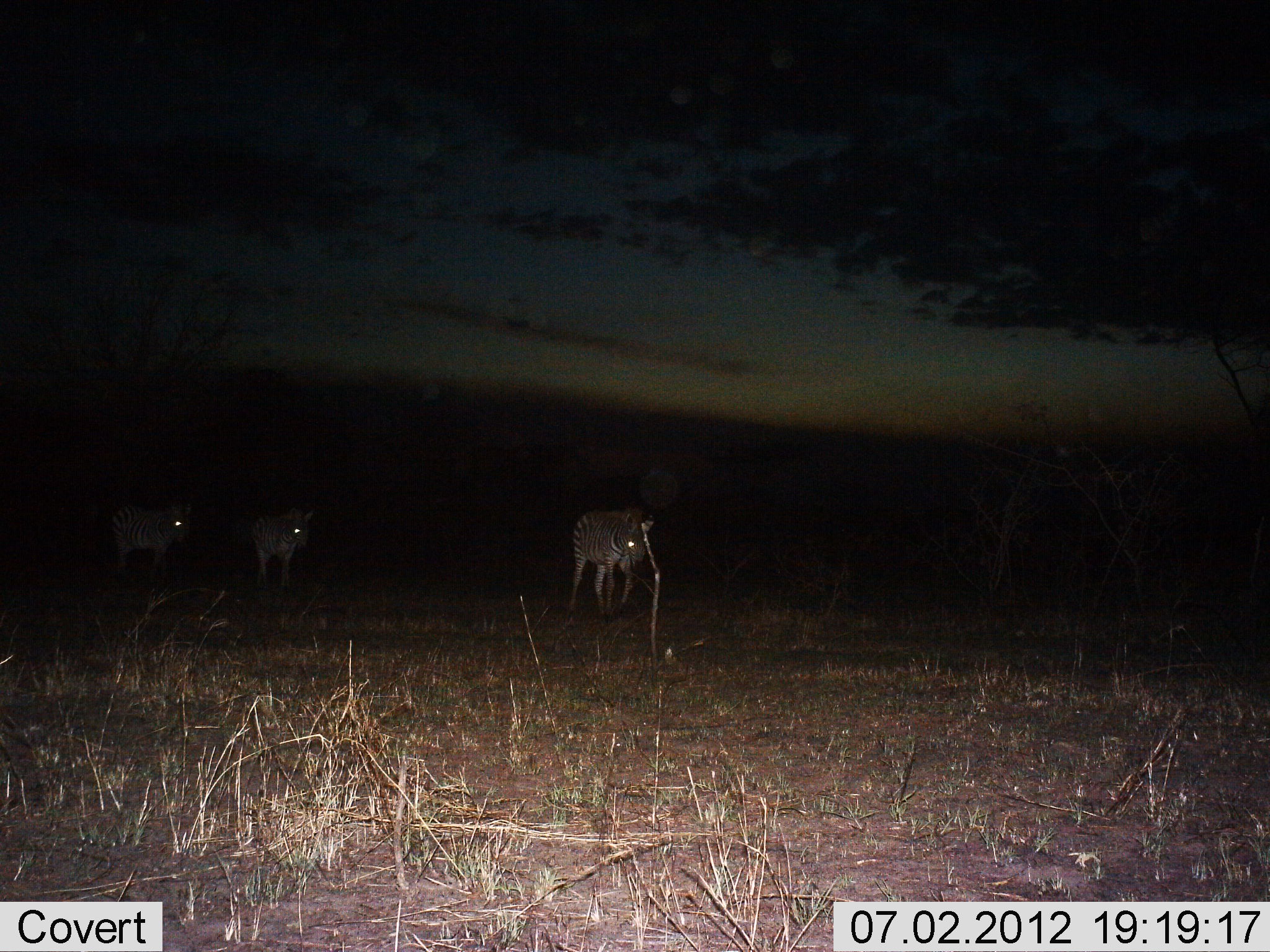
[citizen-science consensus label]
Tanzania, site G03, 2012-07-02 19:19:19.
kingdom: Animalia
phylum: Chordata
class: Mammalia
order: Perissodactyla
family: Equidae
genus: Equus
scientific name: Equus quagga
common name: plains zebra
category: zebra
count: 3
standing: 30%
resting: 0%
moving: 90%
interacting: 0%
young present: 0%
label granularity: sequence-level